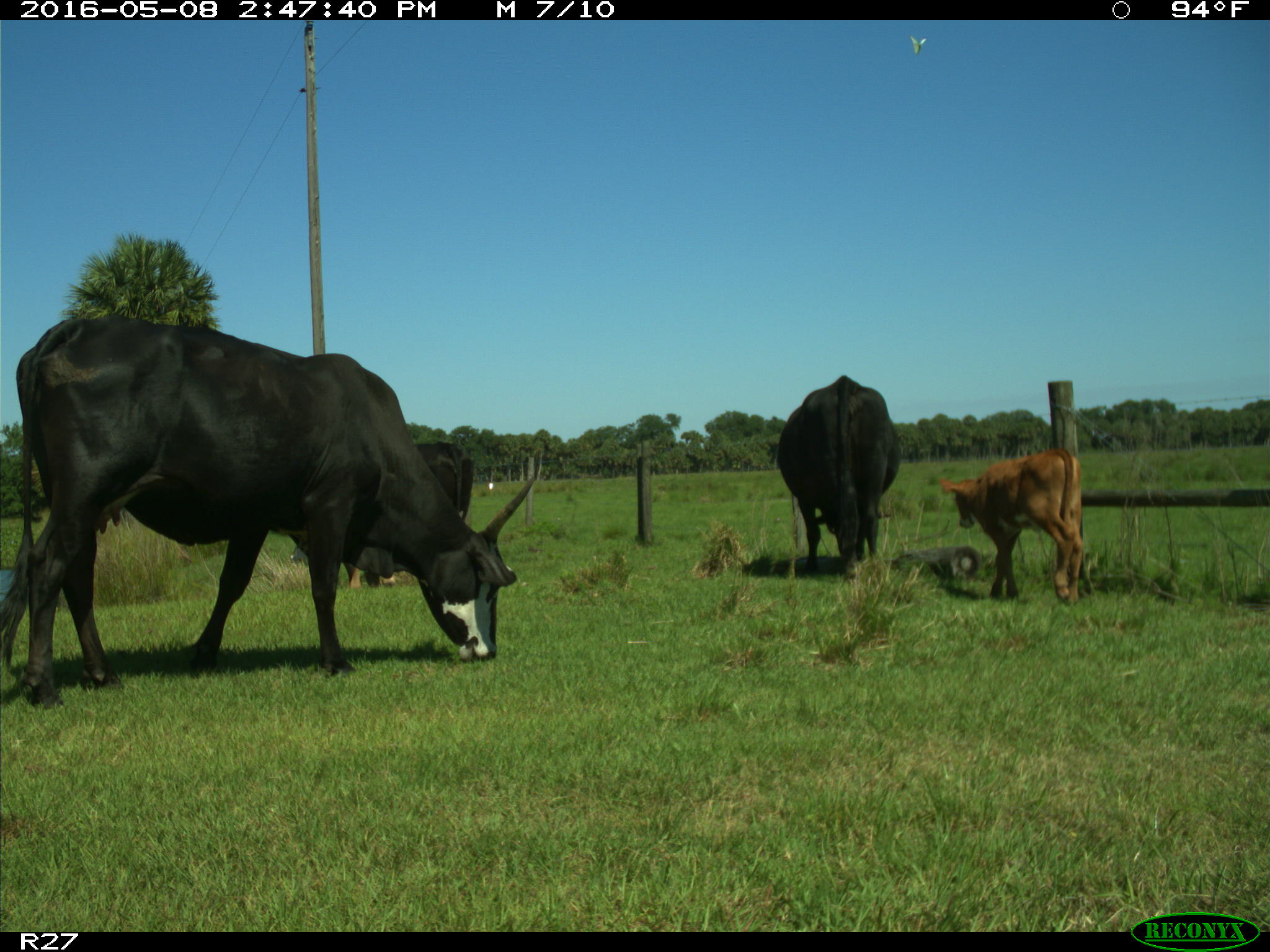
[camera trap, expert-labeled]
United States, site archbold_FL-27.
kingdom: Animalia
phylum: Chordata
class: Mammalia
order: Artiodactyla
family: Bovidae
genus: Bos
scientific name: Bos taurus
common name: domestic cow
Bos taurus (domestic cow).